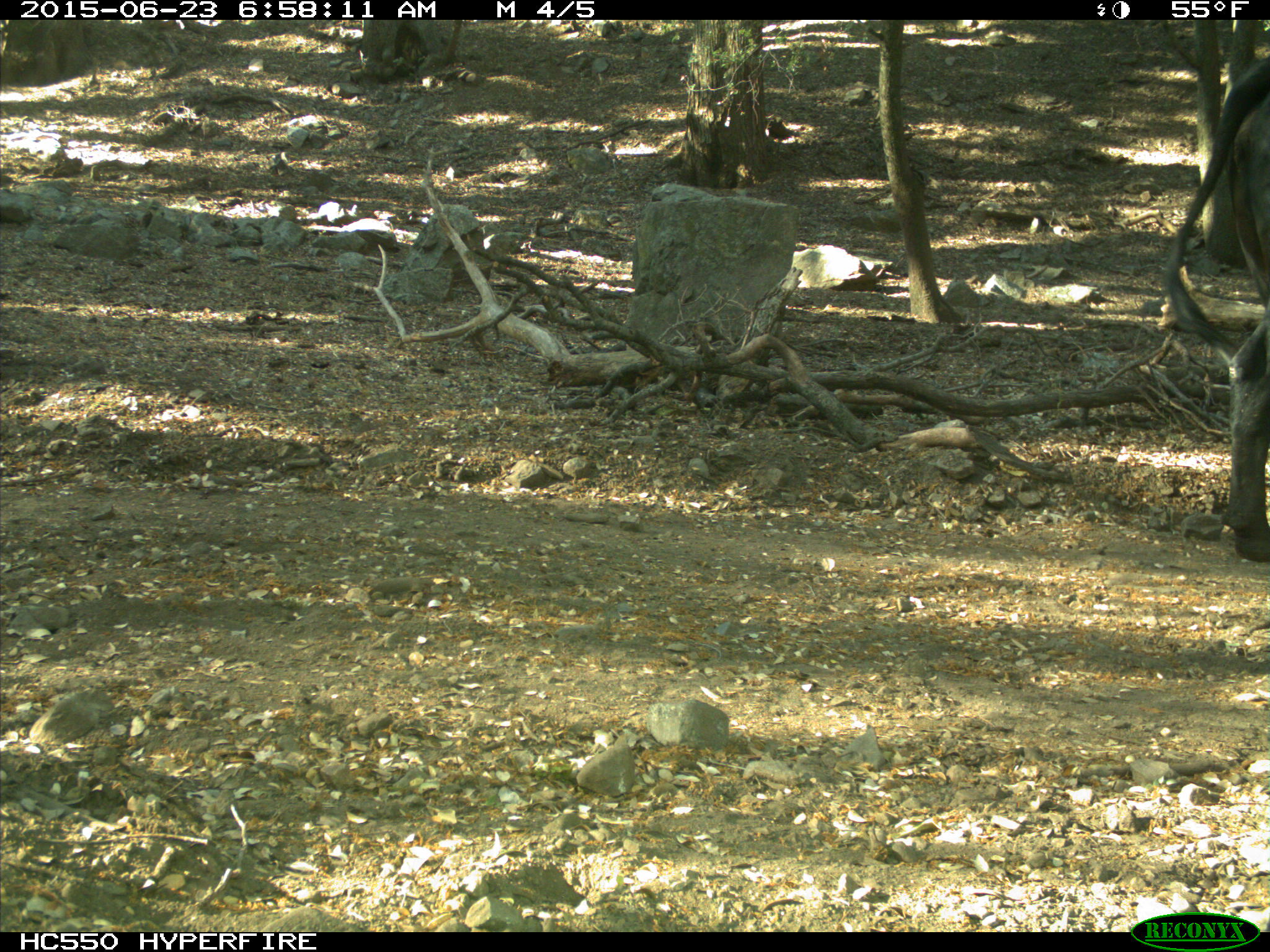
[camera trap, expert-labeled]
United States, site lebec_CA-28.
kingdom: Animalia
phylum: Chordata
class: Mammalia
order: Artiodactyla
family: Bovidae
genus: Bos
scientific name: Bos taurus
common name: domestic cow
Bos taurus (domestic cow).